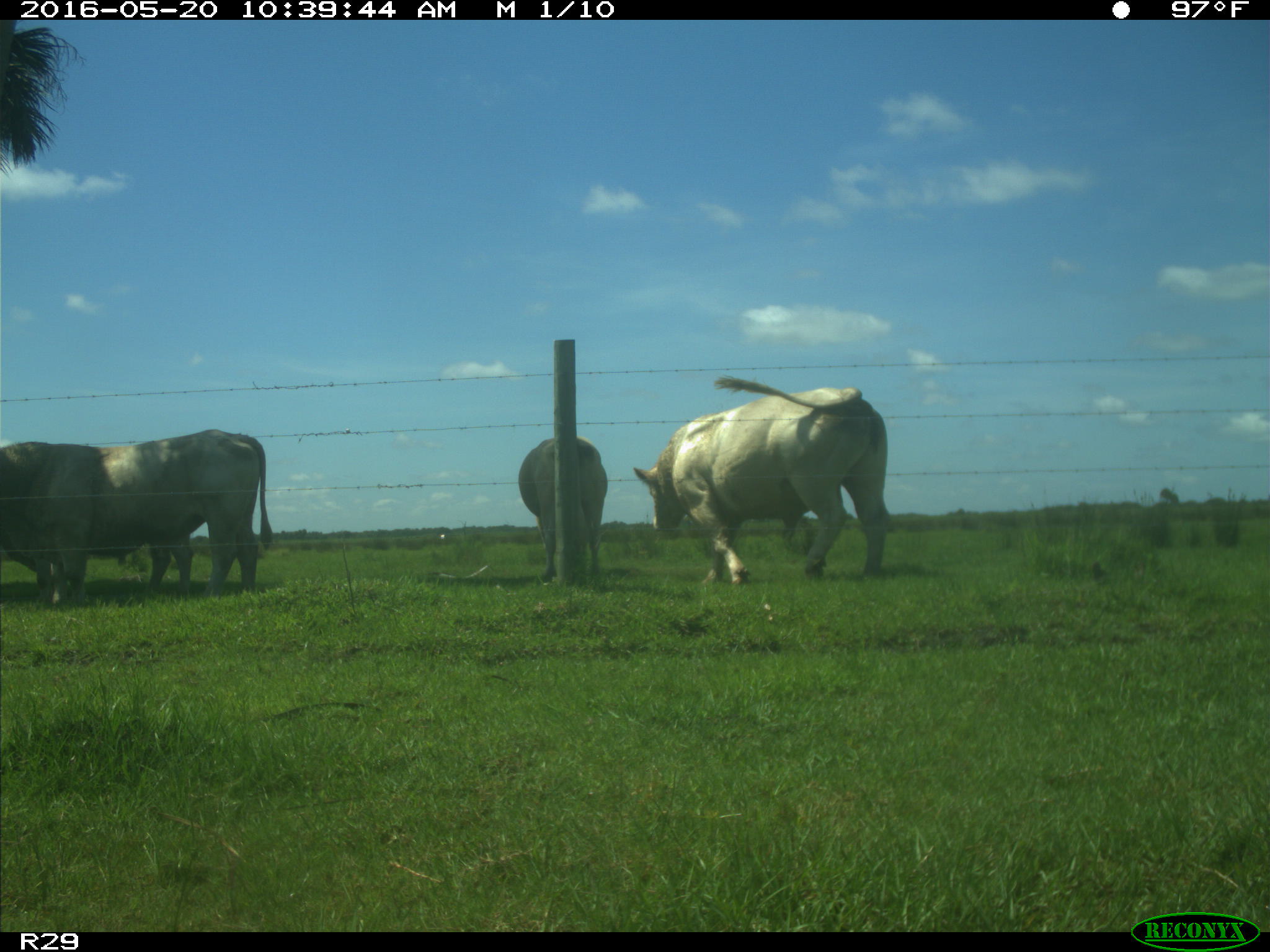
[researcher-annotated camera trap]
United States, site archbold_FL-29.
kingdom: Animalia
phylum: Chordata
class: Mammalia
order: Artiodactyla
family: Bovidae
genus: Bos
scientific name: Bos taurus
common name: domestic cow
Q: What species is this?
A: Bos taurus (domestic cow).